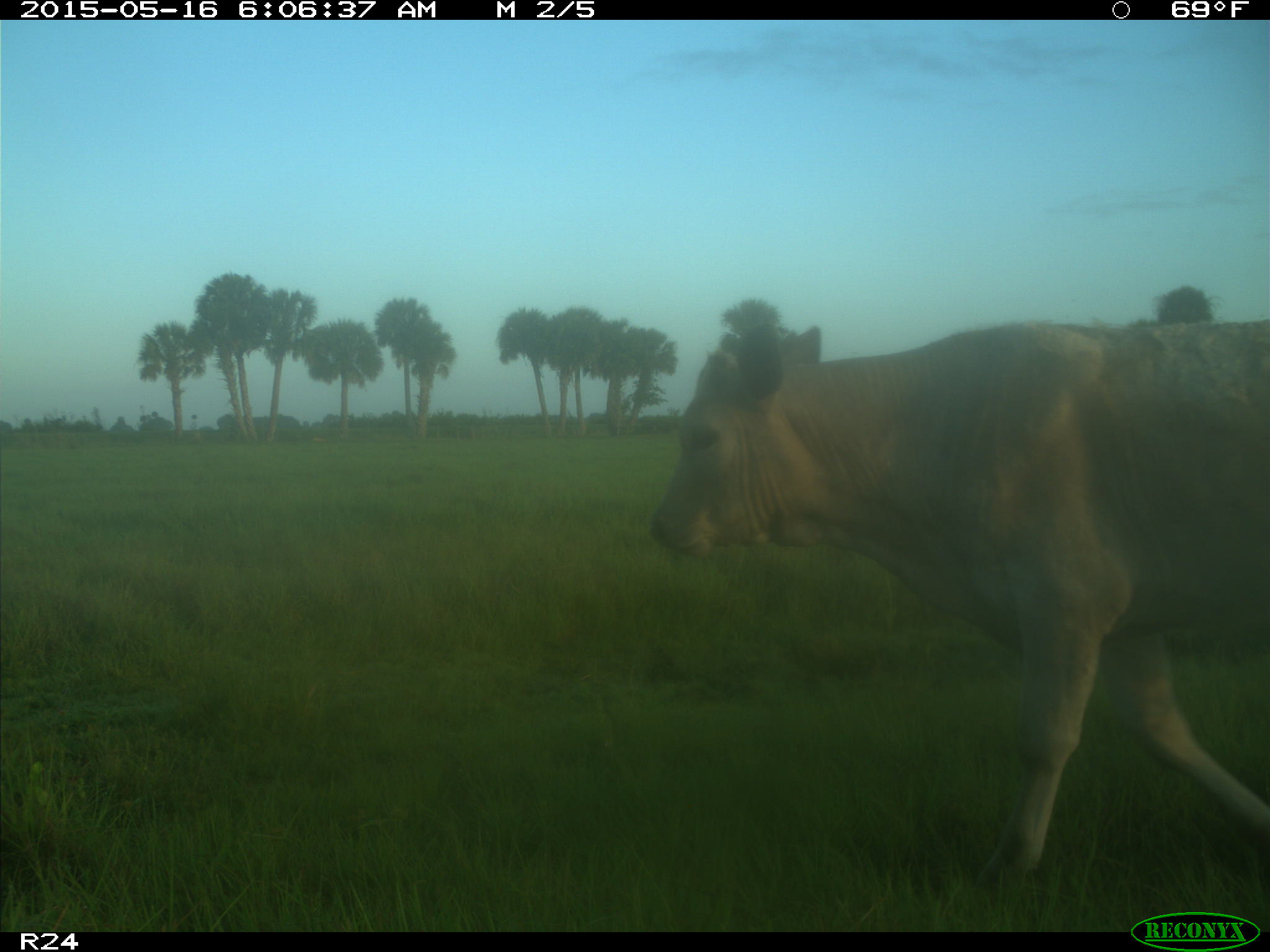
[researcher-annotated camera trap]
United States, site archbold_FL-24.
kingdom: Animalia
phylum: Chordata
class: Mammalia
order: Artiodactyla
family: Bovidae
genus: Bos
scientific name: Bos taurus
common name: domestic cow